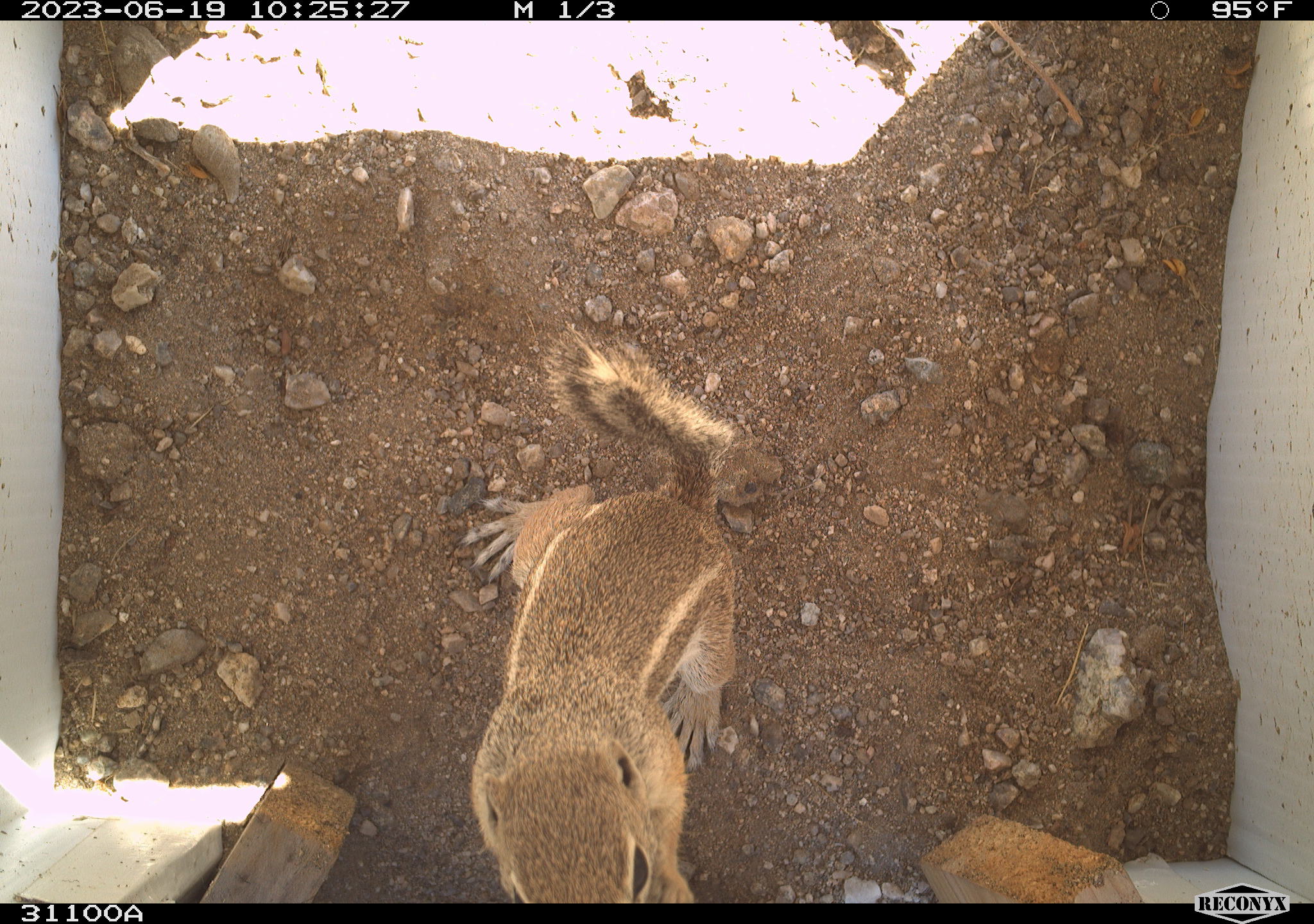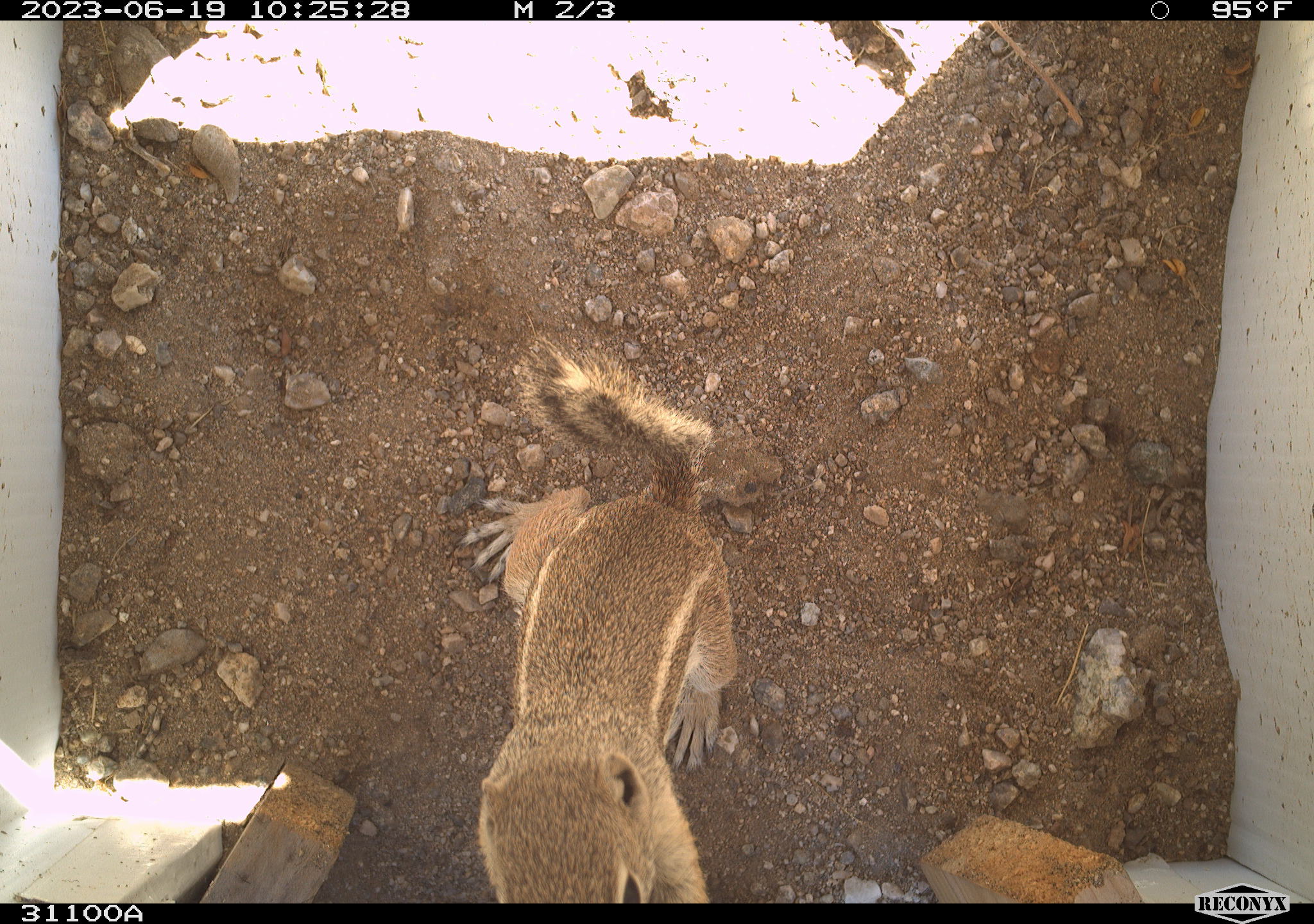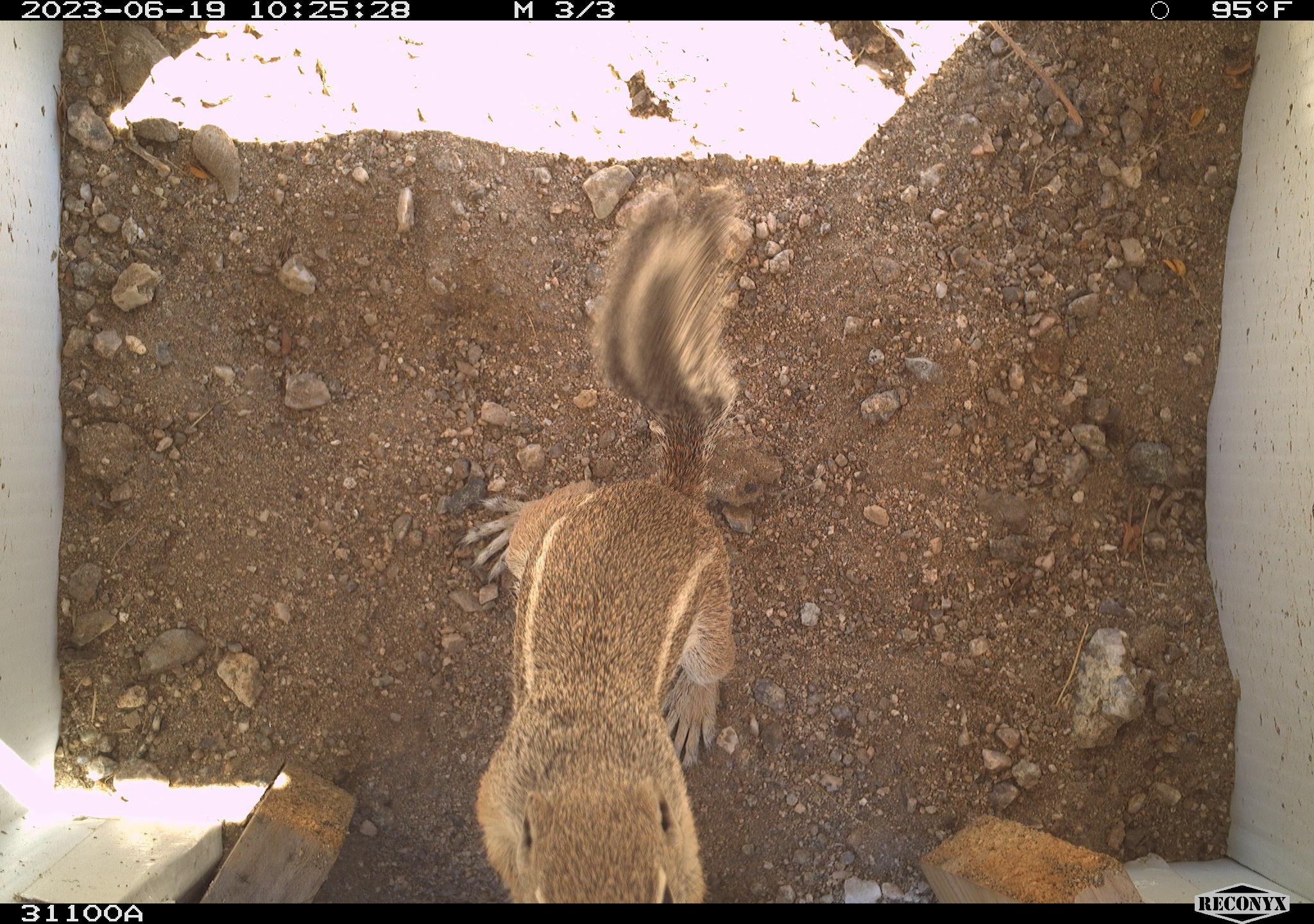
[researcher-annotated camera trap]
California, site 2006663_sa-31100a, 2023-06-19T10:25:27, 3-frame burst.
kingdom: Animalia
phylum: Chordata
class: Mammalia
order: Rodentia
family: Sciuridae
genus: Ammospermophilus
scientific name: Ammospermophilus leucurus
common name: white-tailed antelope squirrel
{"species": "white-tailed antelope squirrel (Ammospermophilus leucurus)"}